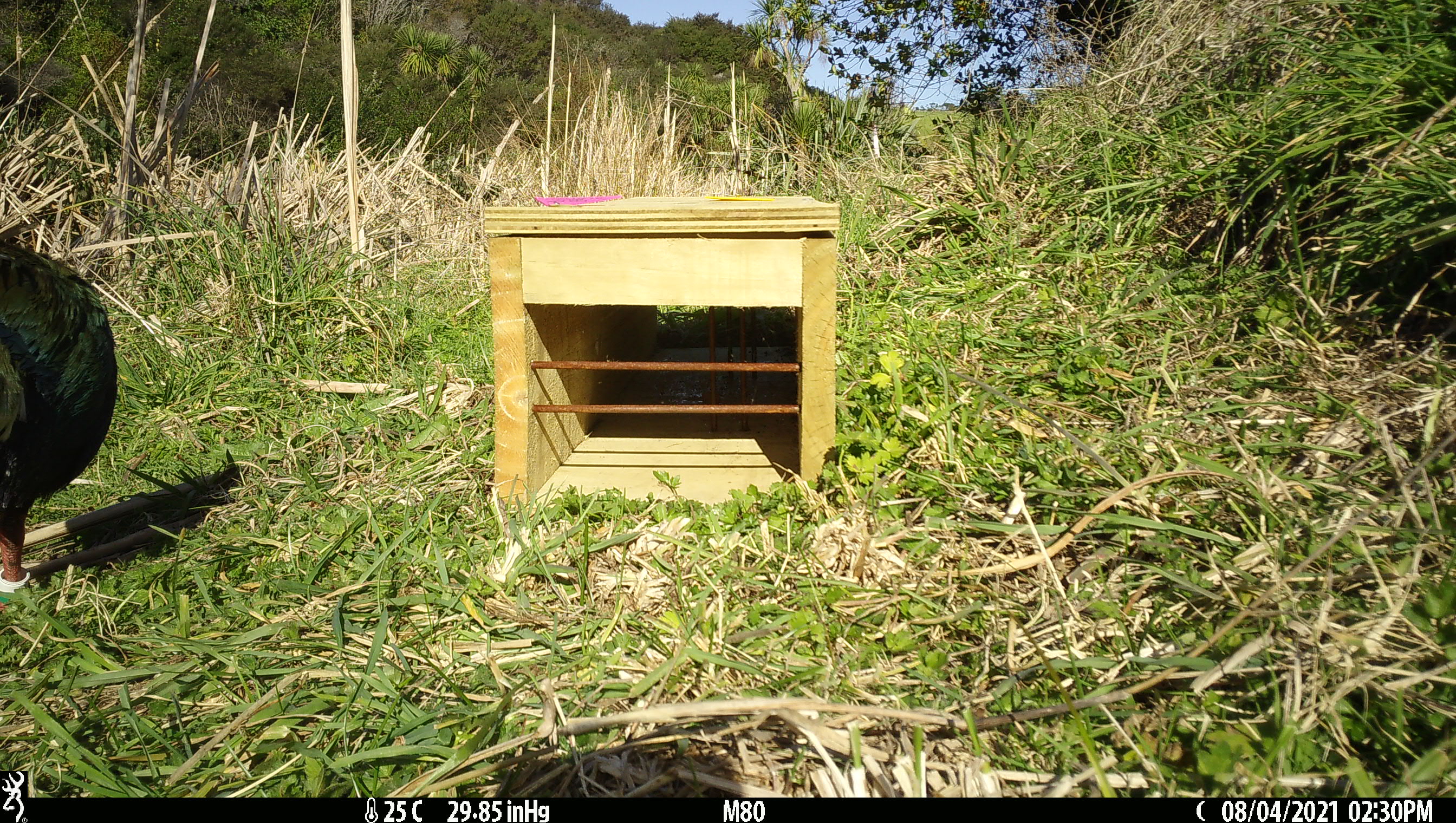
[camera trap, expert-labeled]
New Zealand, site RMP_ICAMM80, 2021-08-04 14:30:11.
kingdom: Animalia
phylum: Chordata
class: Aves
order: Gruiformes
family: Rallidae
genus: Porphyrio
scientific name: Porphyrio mantelli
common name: takahe